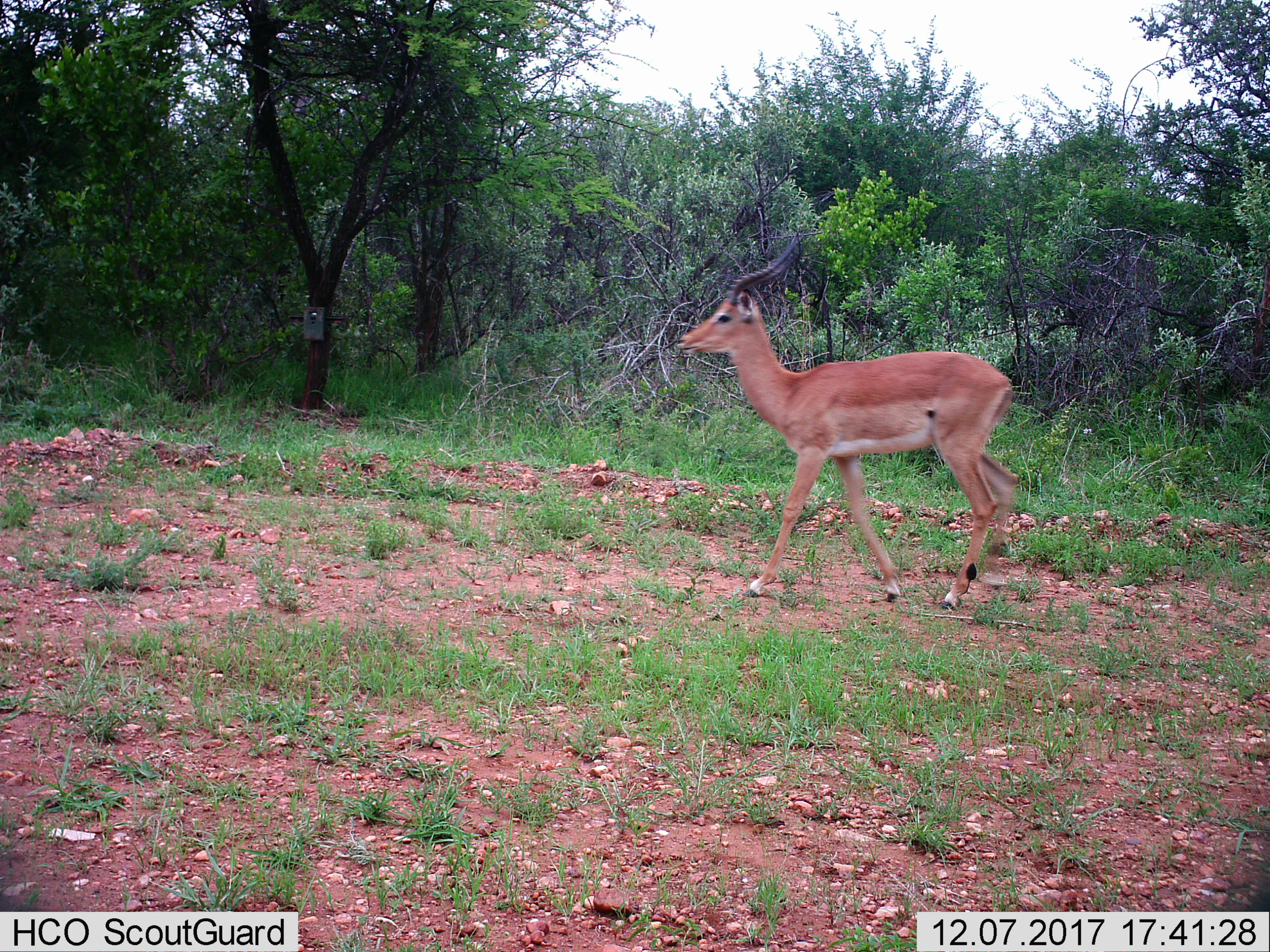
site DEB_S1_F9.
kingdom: Animalia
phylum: Chordata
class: Mammalia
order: Artiodactyla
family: Bovidae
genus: Aepyceros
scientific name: Aepyceros melampus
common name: impala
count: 1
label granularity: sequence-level